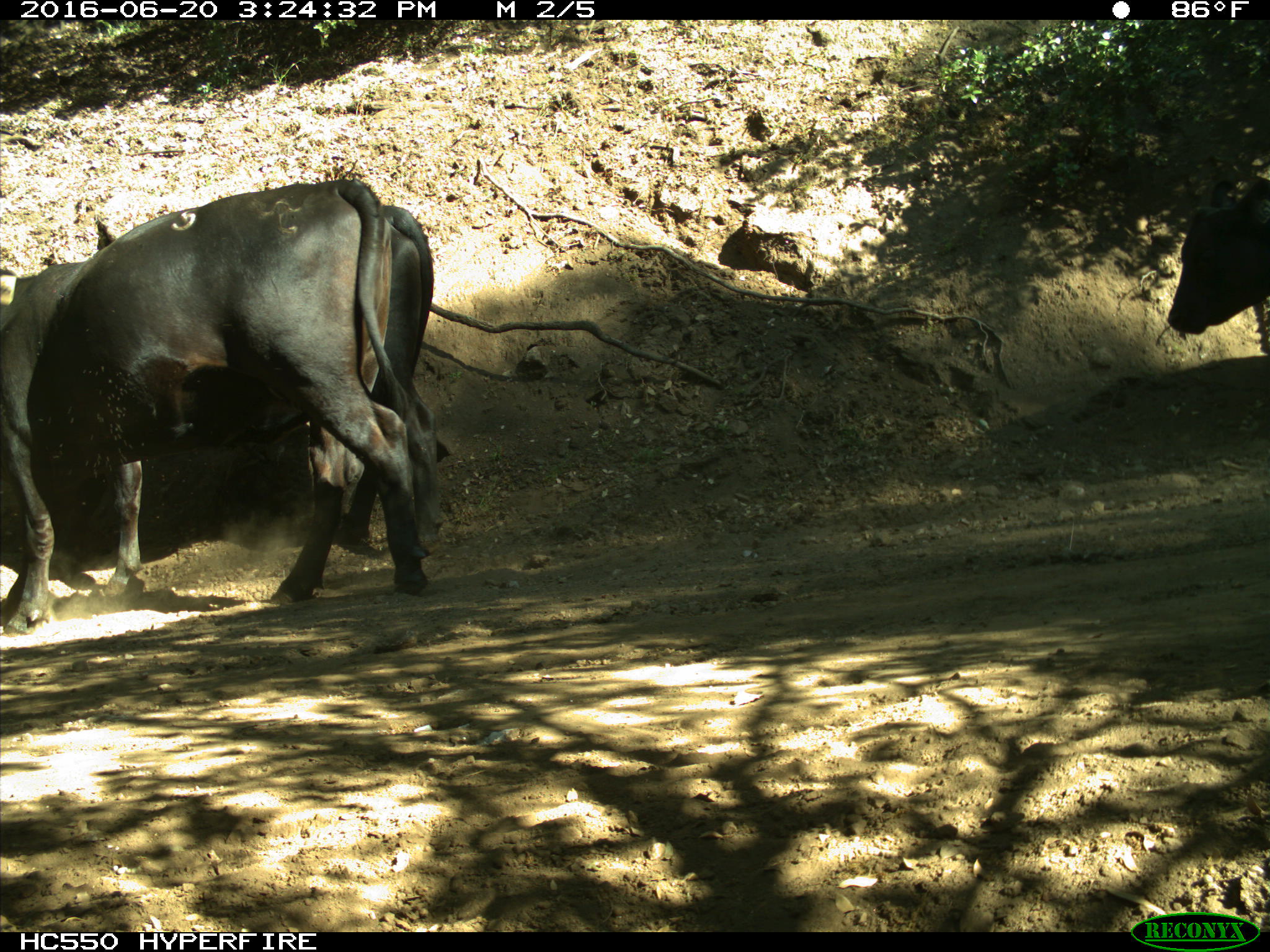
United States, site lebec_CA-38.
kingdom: Animalia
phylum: Chordata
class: Mammalia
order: Artiodactyla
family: Bovidae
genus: Bos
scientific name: Bos taurus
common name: domestic cow